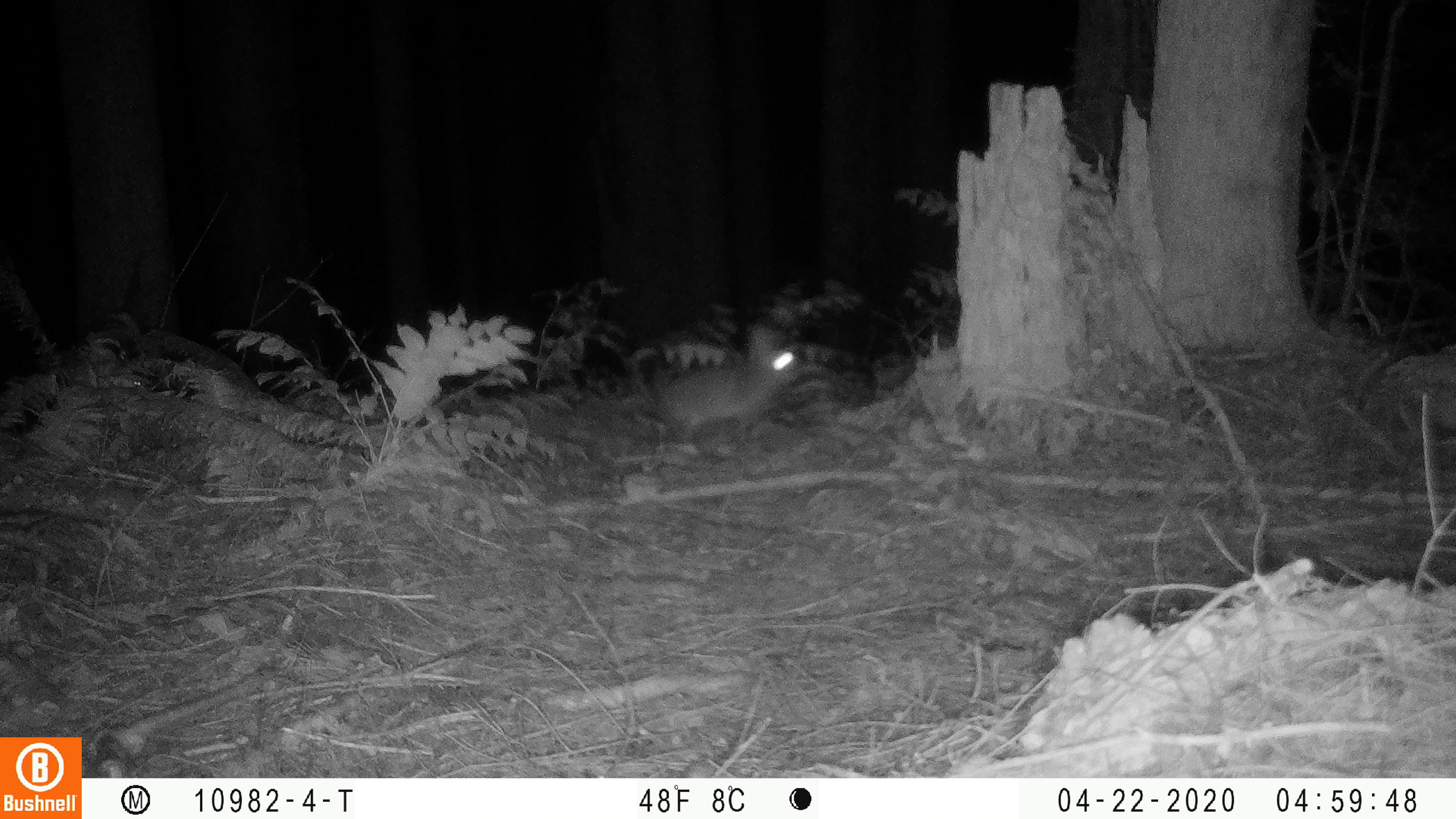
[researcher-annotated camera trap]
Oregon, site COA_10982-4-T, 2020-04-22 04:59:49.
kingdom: Animalia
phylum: Chordata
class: Mammalia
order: Lagomorpha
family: Leporidae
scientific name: Leporidae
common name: hares and rabbits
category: leporidae family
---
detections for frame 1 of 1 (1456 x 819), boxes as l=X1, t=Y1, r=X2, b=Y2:
leporidae family: l=650, t=323, r=802, b=445